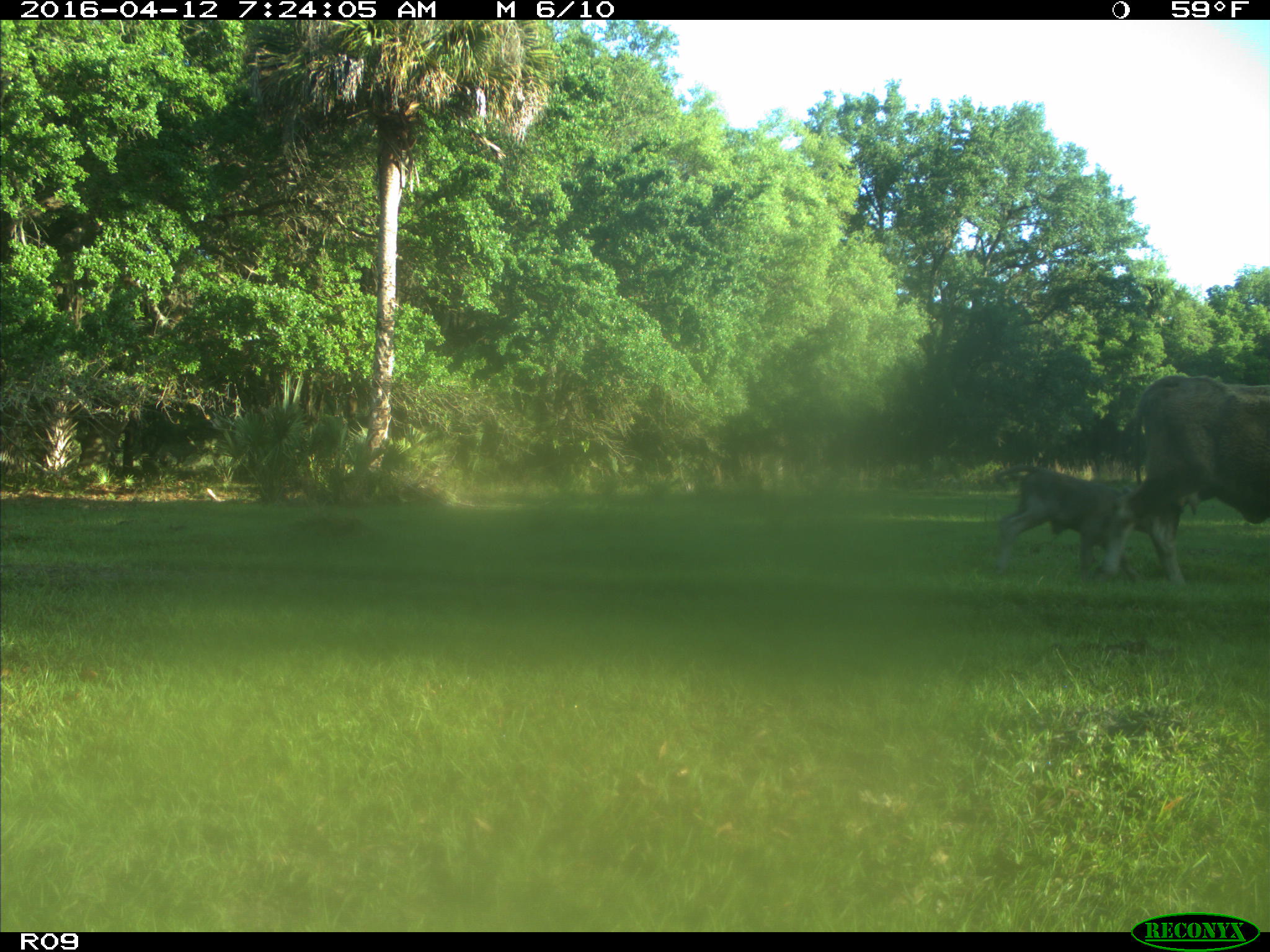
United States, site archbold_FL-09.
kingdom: Animalia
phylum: Chordata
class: Mammalia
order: Artiodactyla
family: Bovidae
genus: Bos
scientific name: Bos taurus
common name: domestic cow